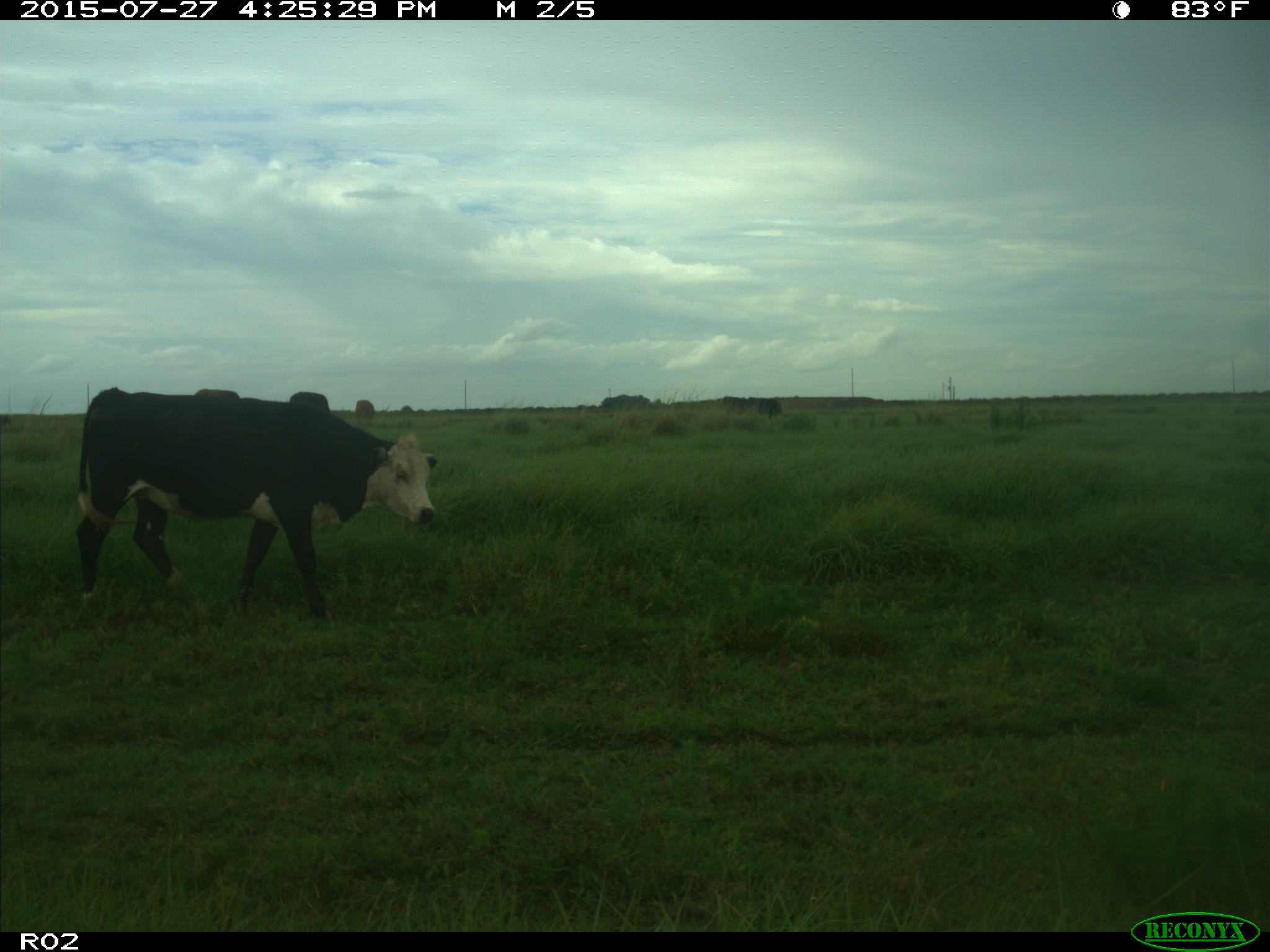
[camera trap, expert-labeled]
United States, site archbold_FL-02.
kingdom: Animalia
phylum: Chordata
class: Mammalia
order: Artiodactyla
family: Bovidae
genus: Bos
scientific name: Bos taurus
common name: domestic cow